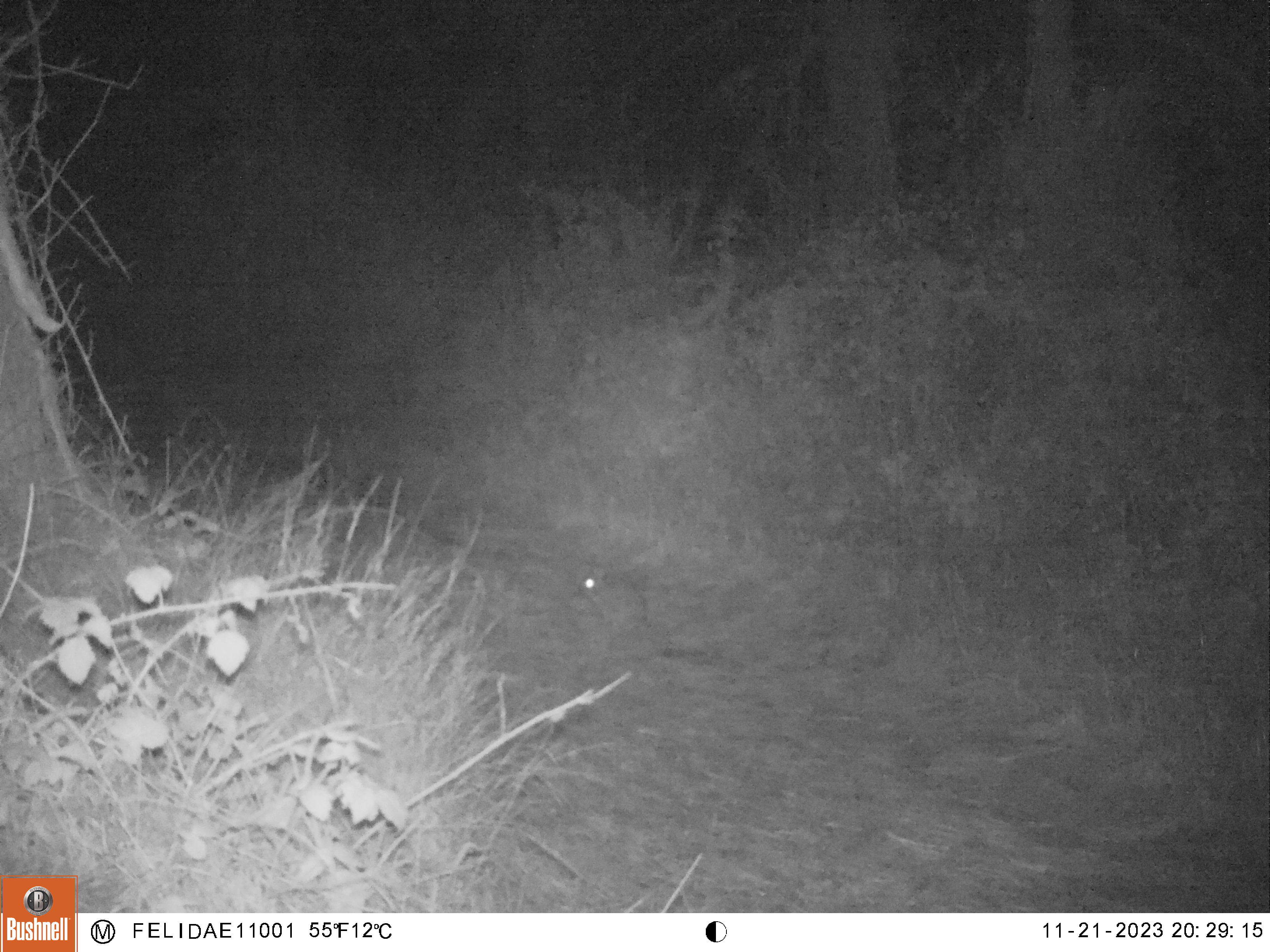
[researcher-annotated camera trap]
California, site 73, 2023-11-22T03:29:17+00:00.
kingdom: Animalia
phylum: Chordata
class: Mammalia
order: Rodentia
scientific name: Rodentia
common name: mouse or rat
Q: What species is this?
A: Mouse or rat (Rodentia).